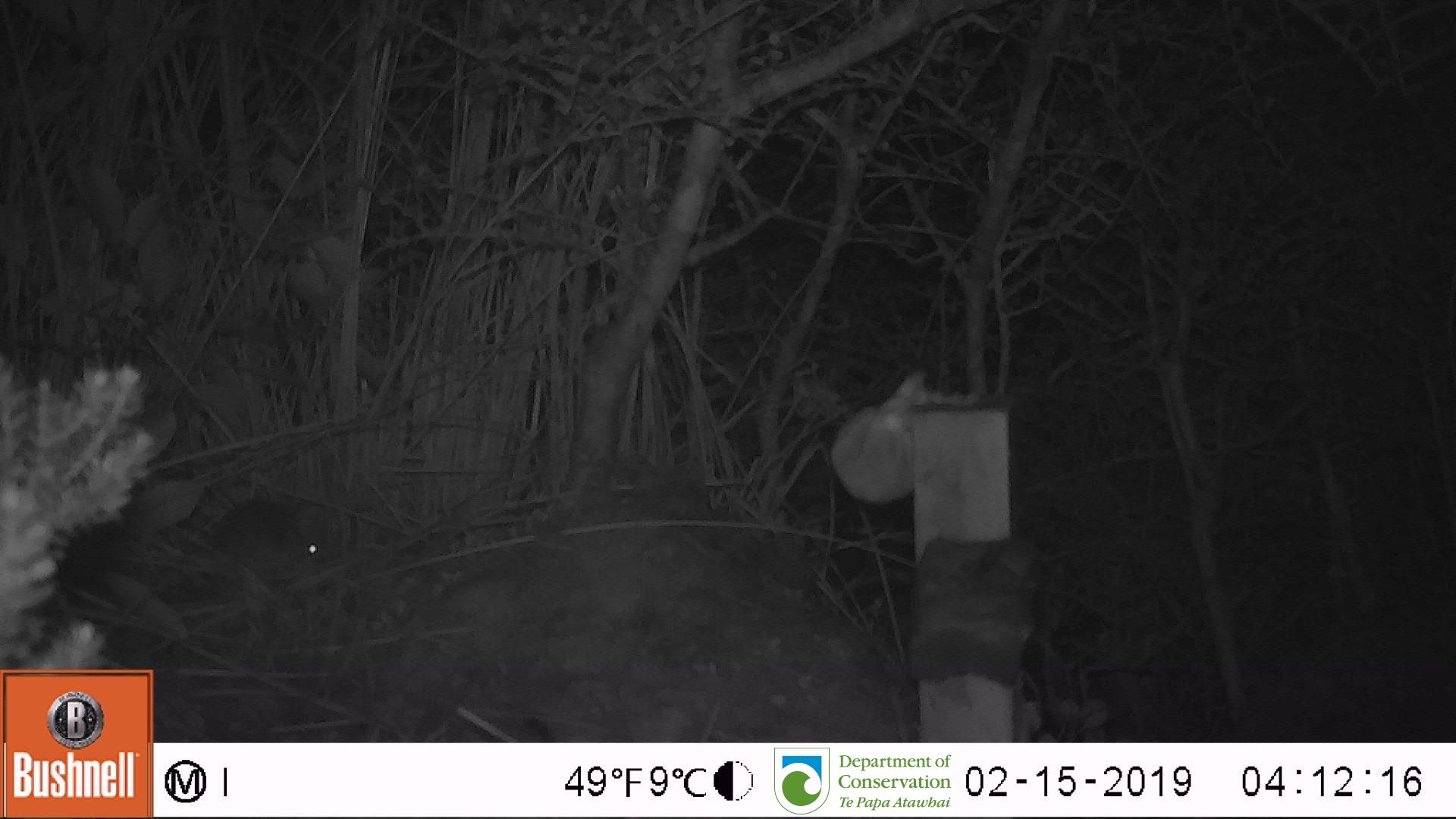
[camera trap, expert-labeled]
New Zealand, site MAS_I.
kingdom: Animalia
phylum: Chordata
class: Mammalia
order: Rodentia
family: Muridae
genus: Mus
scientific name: Mus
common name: mouse